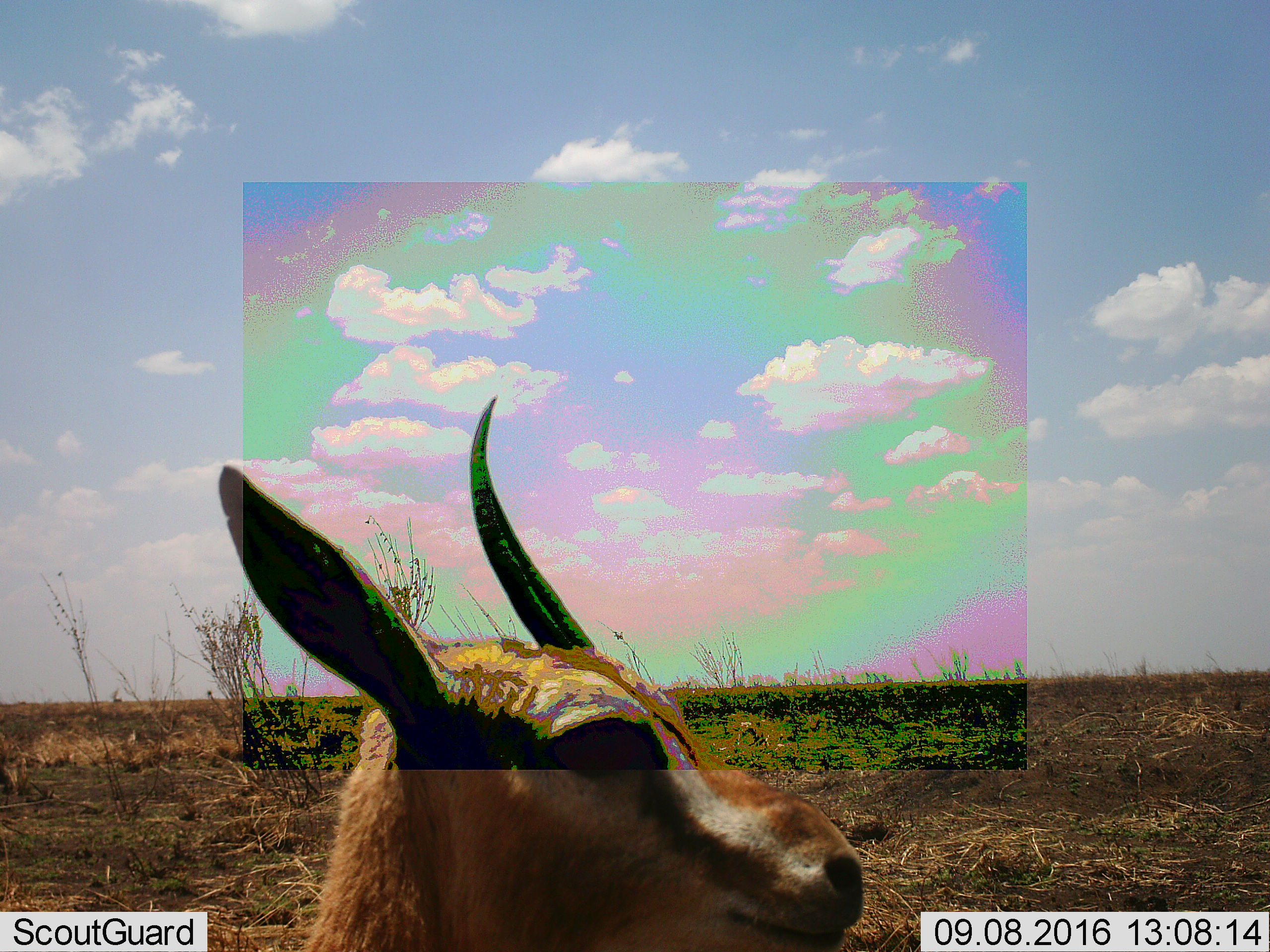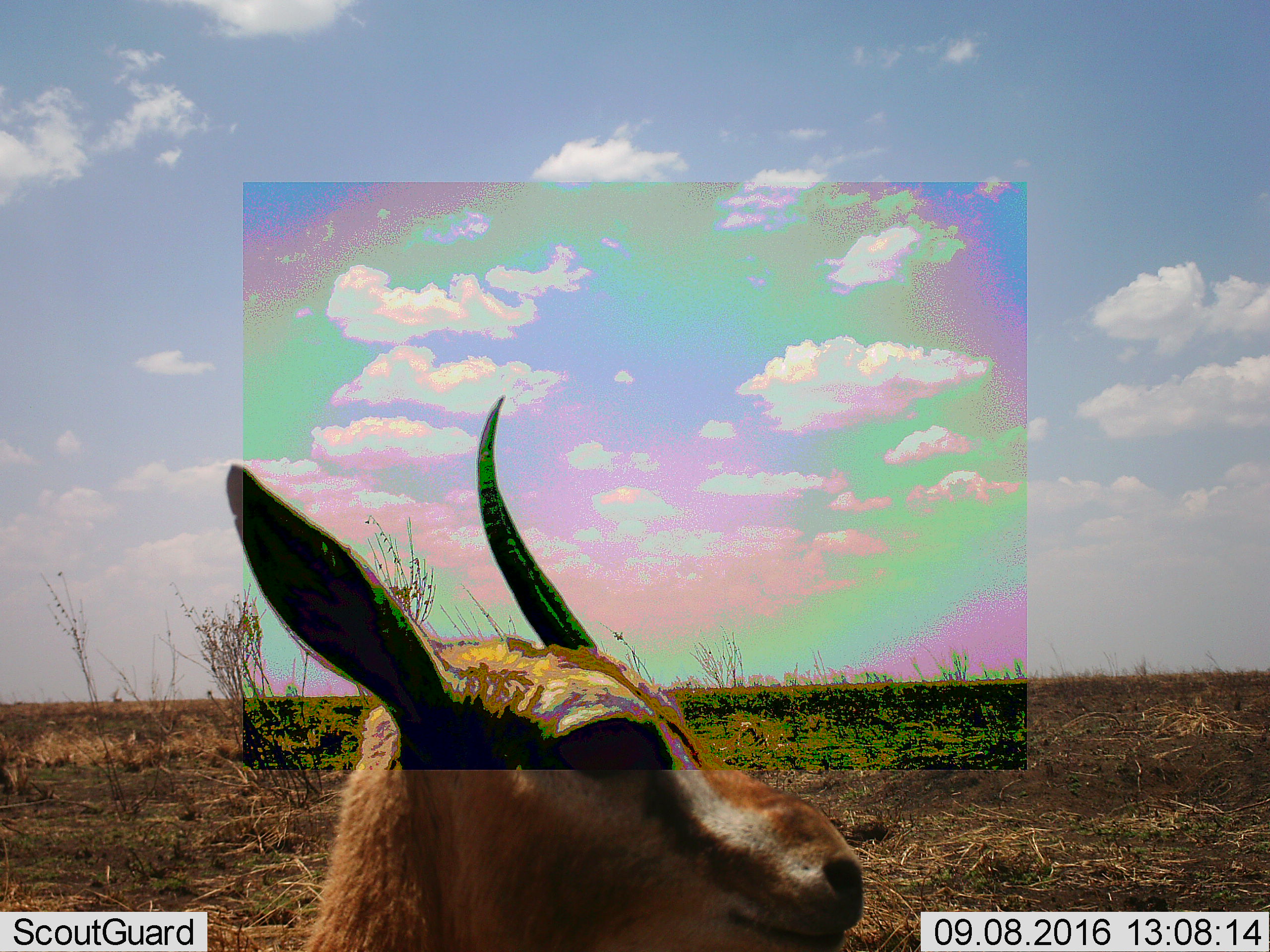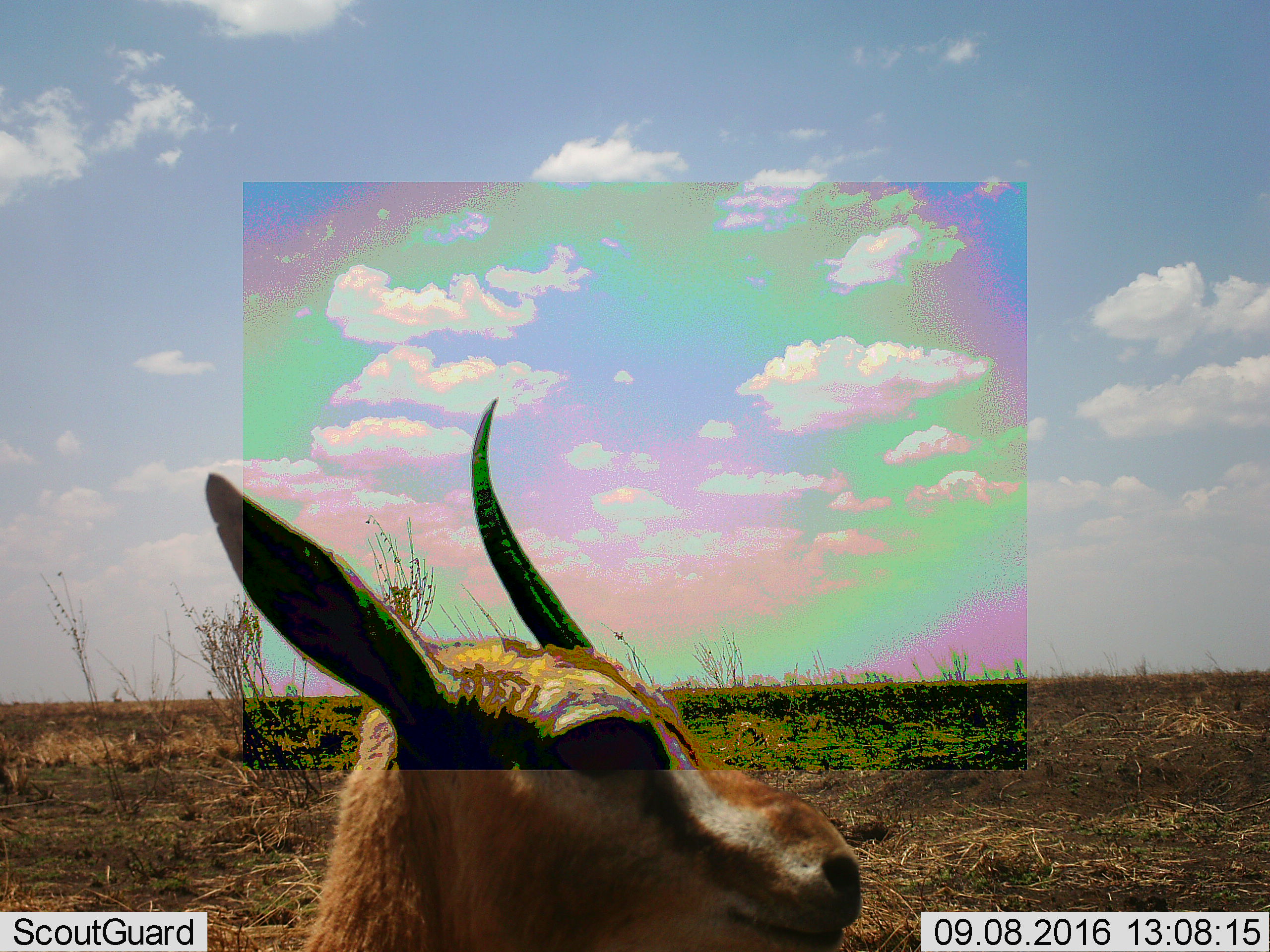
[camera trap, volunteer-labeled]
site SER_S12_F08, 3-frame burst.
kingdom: Animalia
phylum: Chordata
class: Mammalia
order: Artiodactyla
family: Bovidae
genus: Eudorcas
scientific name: Eudorcas thomsonii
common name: thomson's gazelle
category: gazellethomsons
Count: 1.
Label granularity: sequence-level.